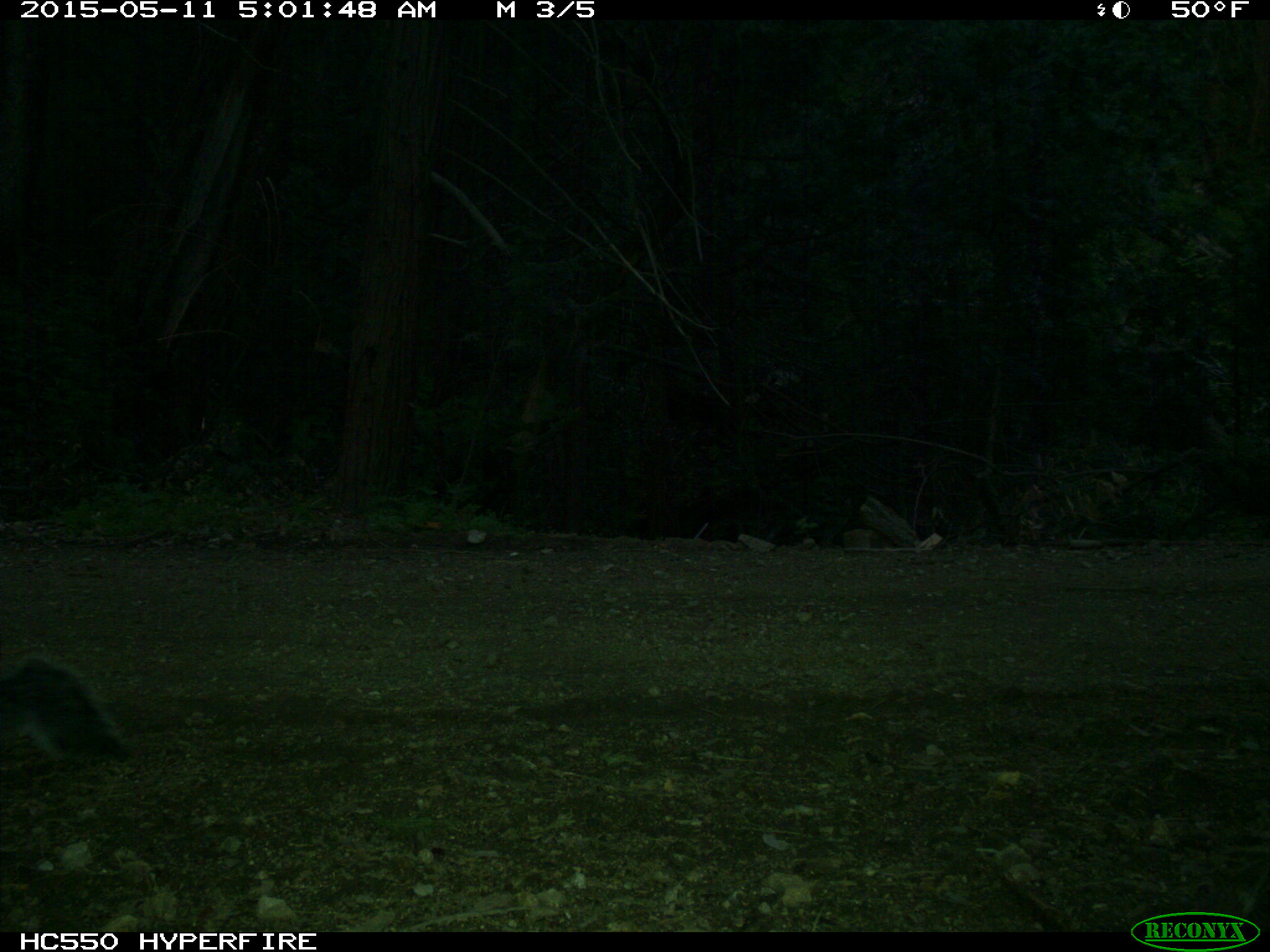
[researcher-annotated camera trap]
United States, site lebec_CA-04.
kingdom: Animalia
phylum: Chordata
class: Mammalia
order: Rodentia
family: Sciuridae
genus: Sciurus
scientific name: Sciurus carolinensis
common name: eastern gray squirrel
Sciurus carolinensis (eastern gray squirrel).